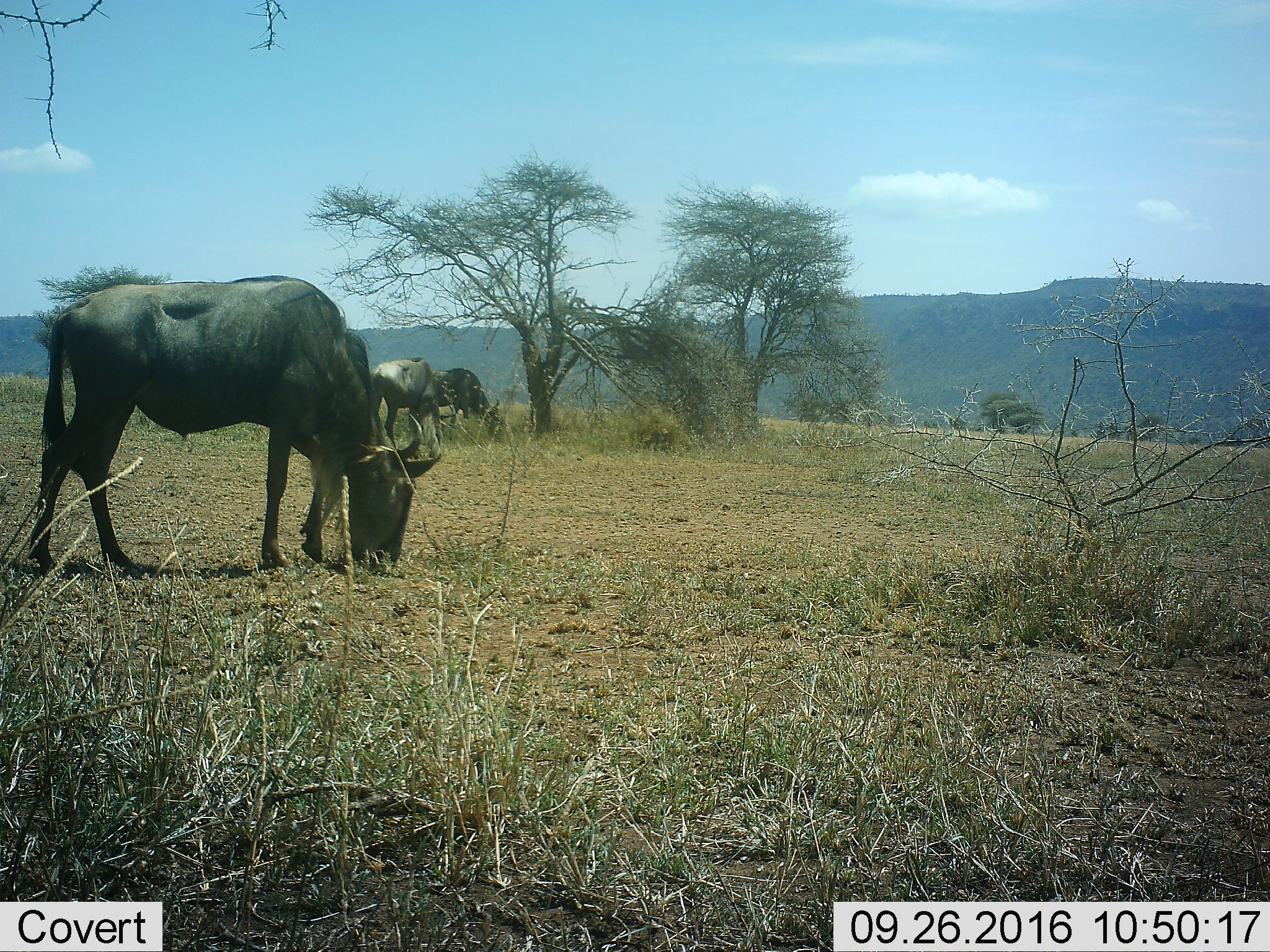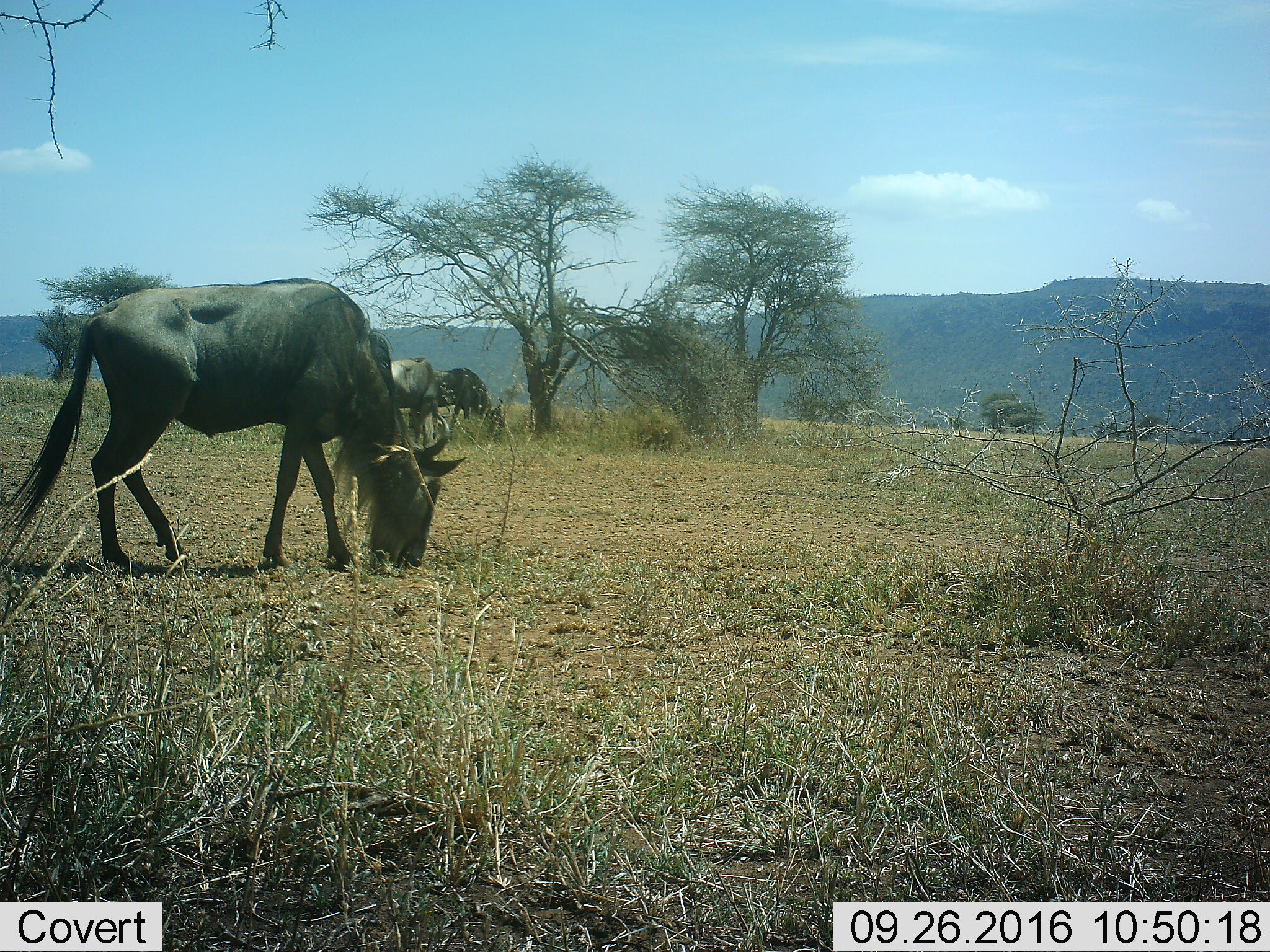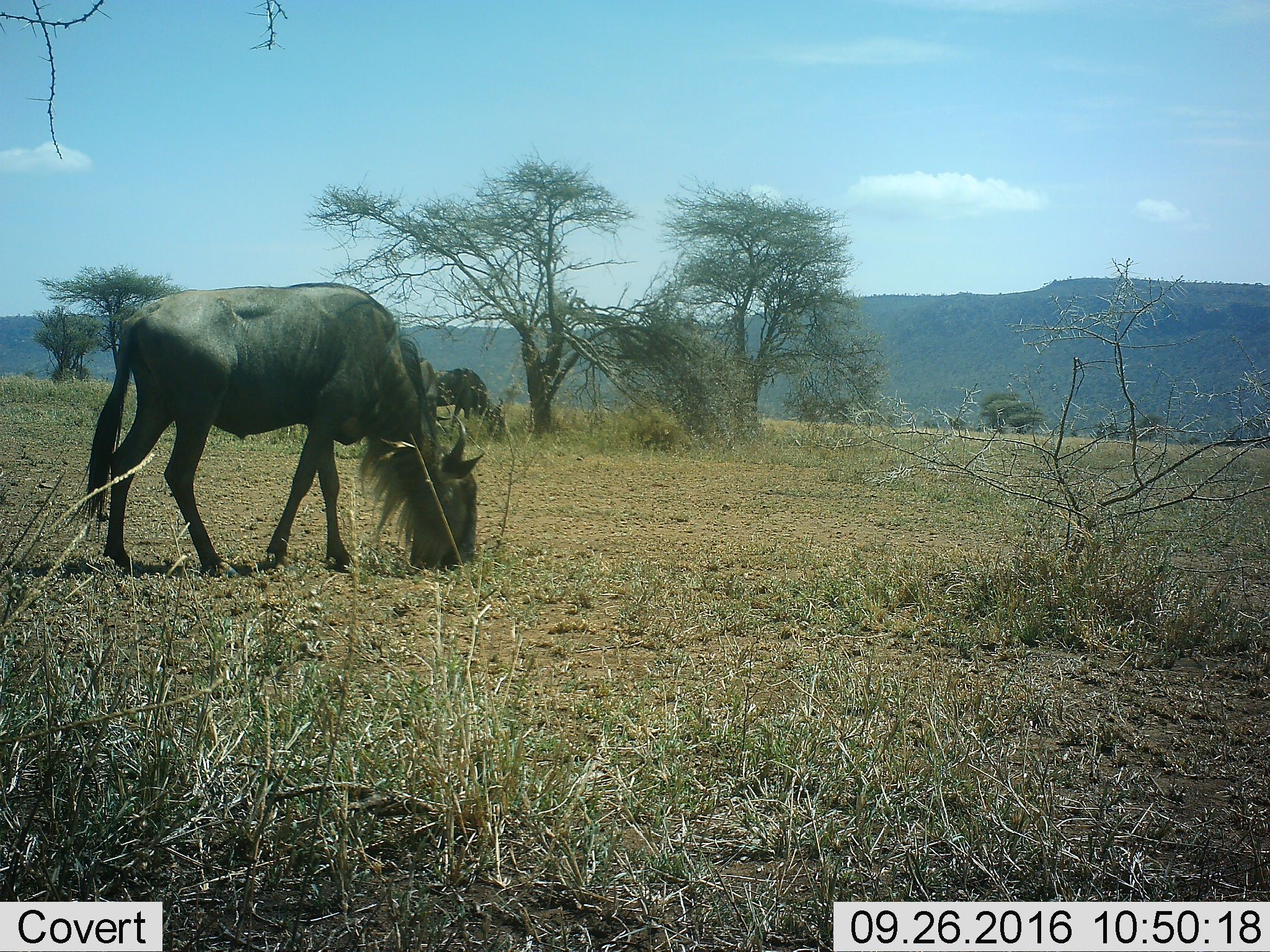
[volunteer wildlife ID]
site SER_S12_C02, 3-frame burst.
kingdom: Animalia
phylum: Chordata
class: Mammalia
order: Artiodactyla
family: Bovidae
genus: Connochaetes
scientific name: Connochaetes taurinus taurinus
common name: blue wildebeest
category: wildebeestblue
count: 3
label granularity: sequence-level